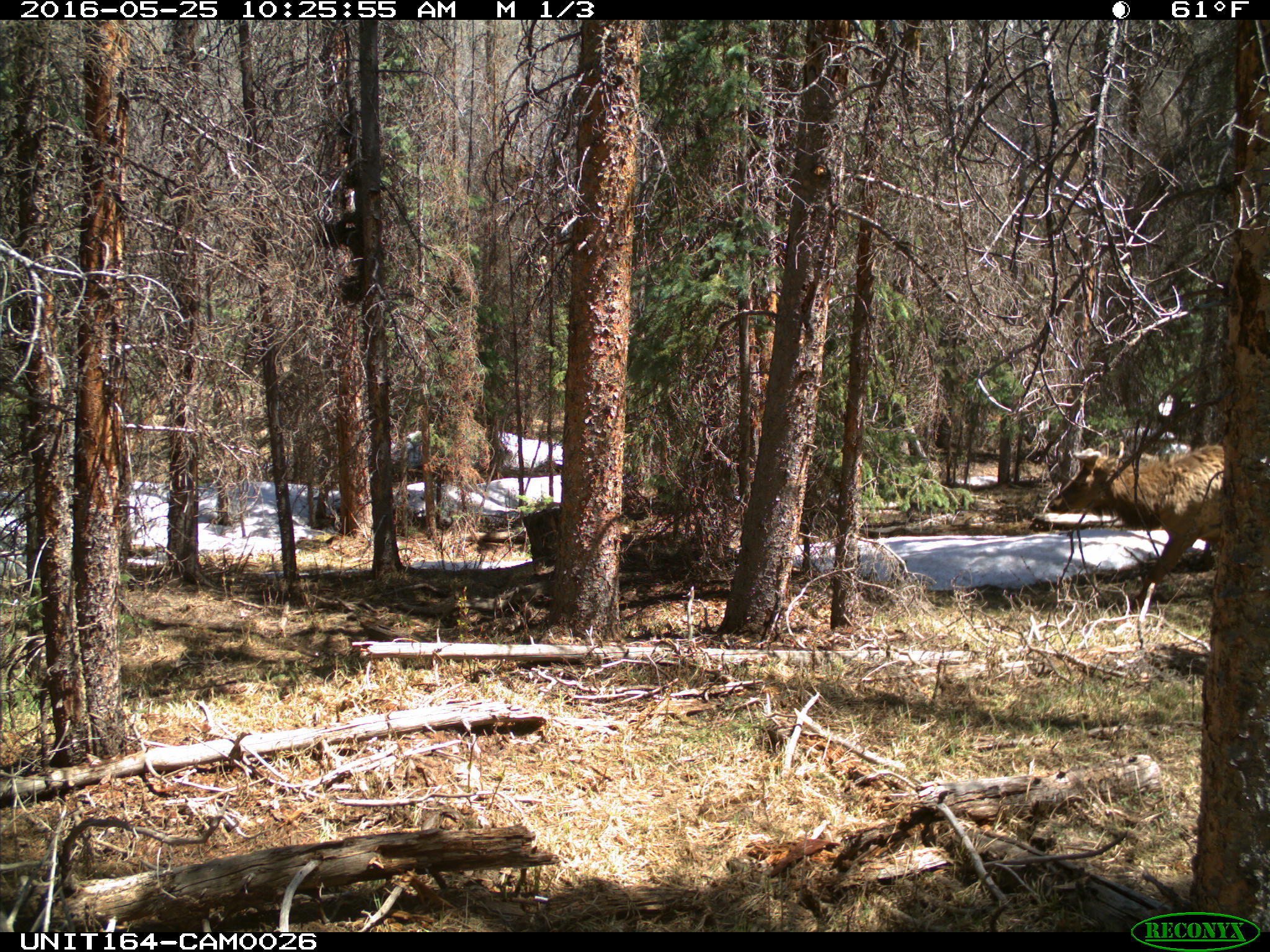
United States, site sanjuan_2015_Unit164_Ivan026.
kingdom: Animalia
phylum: Chordata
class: Mammalia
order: Artiodactyla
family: Cervidae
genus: Cervus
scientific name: Cervus elaphus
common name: red deer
Cervus elaphus (red deer).